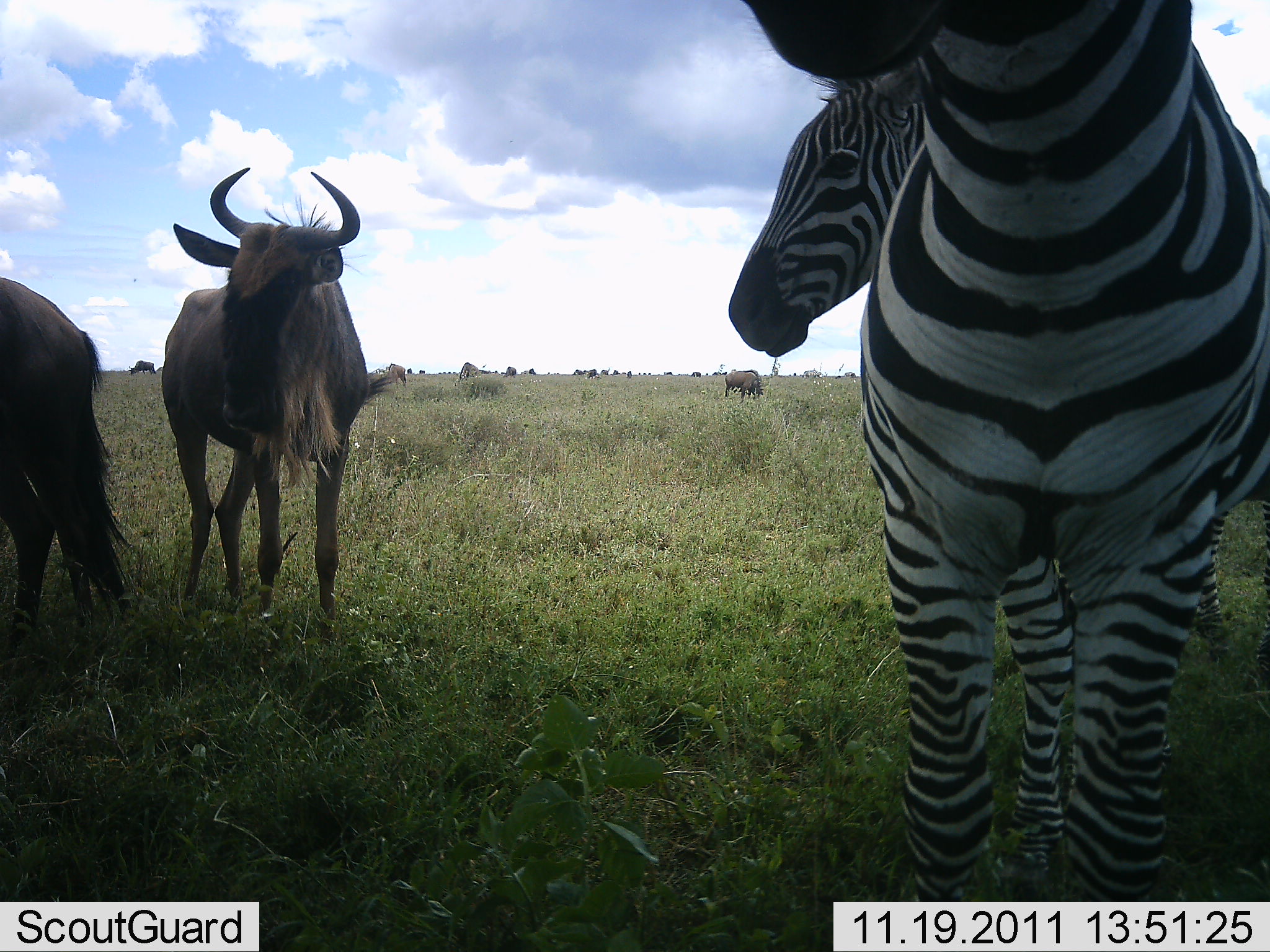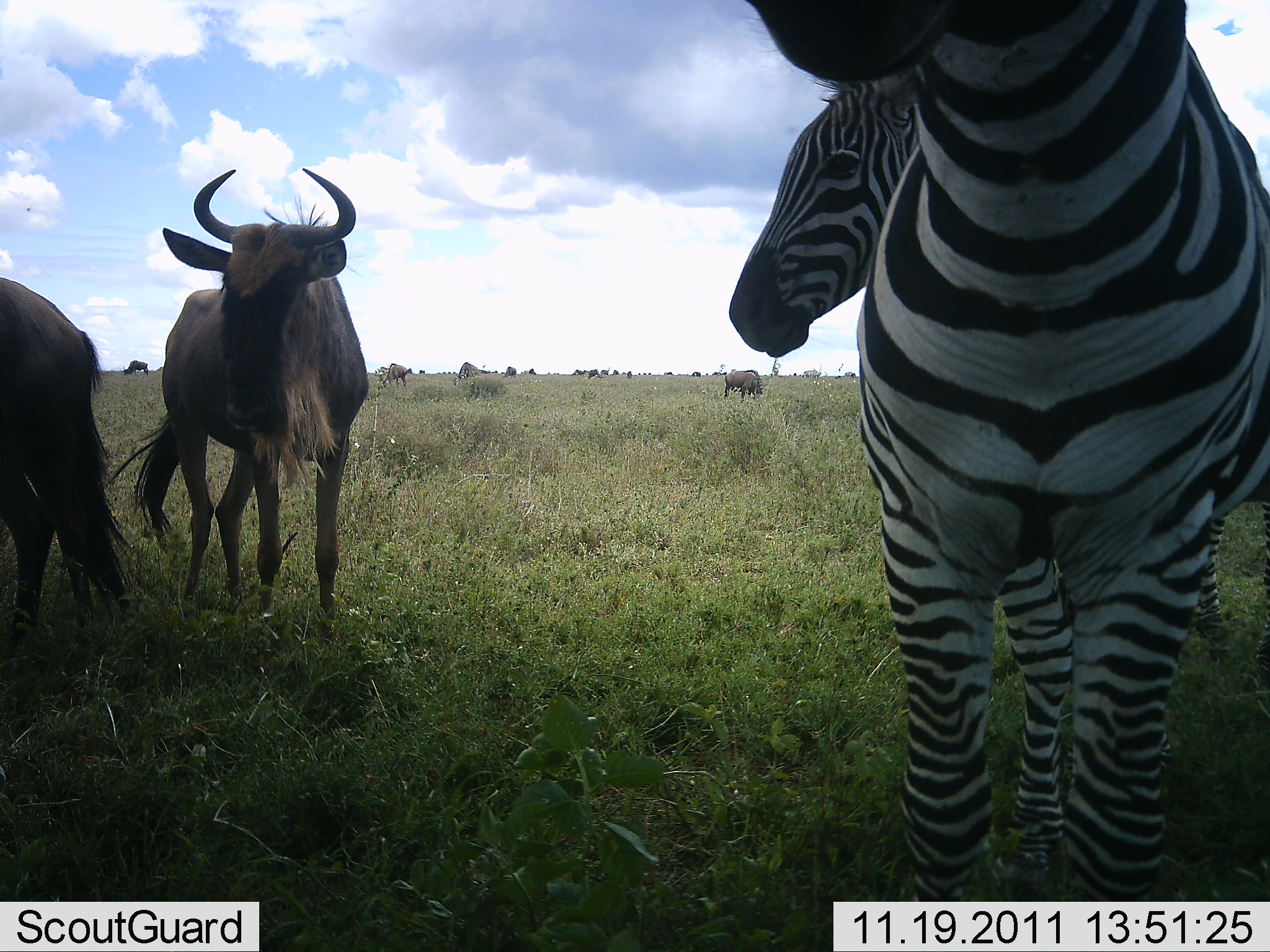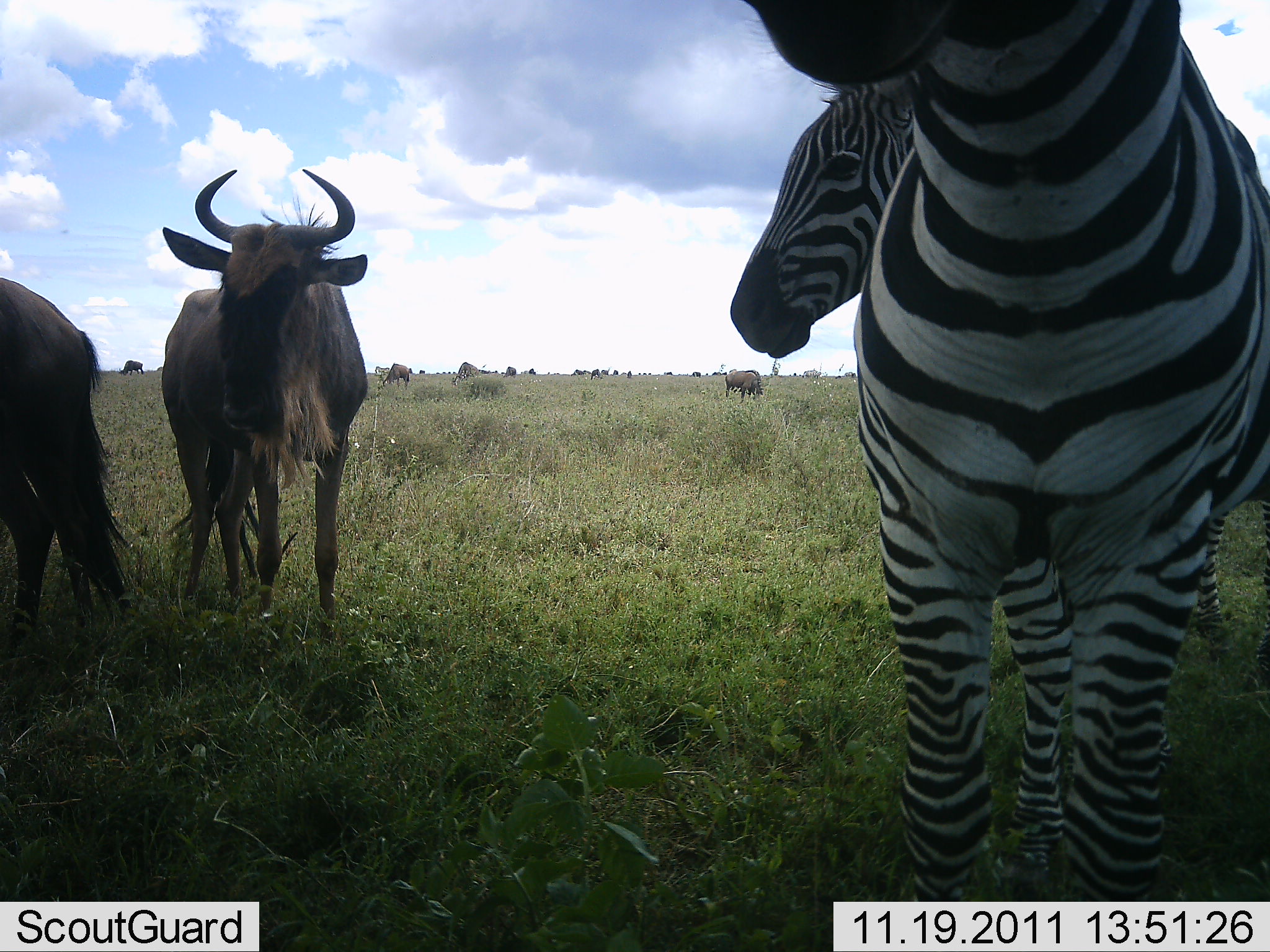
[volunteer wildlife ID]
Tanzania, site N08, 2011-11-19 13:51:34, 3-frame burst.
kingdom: Animalia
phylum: Chordata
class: Mammalia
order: Artiodactyla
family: Bovidae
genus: Connochaetes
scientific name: Connochaetes taurinus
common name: blue wildebeest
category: wildebeest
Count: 10.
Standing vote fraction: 100%.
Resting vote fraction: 0%.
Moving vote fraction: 8%.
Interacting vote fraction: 0%.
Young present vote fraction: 0%.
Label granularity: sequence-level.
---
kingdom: Animalia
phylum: Chordata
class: Mammalia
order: Perissodactyla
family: Equidae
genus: Equus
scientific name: Equus quagga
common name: plains zebra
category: zebra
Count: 2.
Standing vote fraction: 100%.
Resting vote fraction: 0%.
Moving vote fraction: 0%.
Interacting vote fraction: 0%.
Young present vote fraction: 0%.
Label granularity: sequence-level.